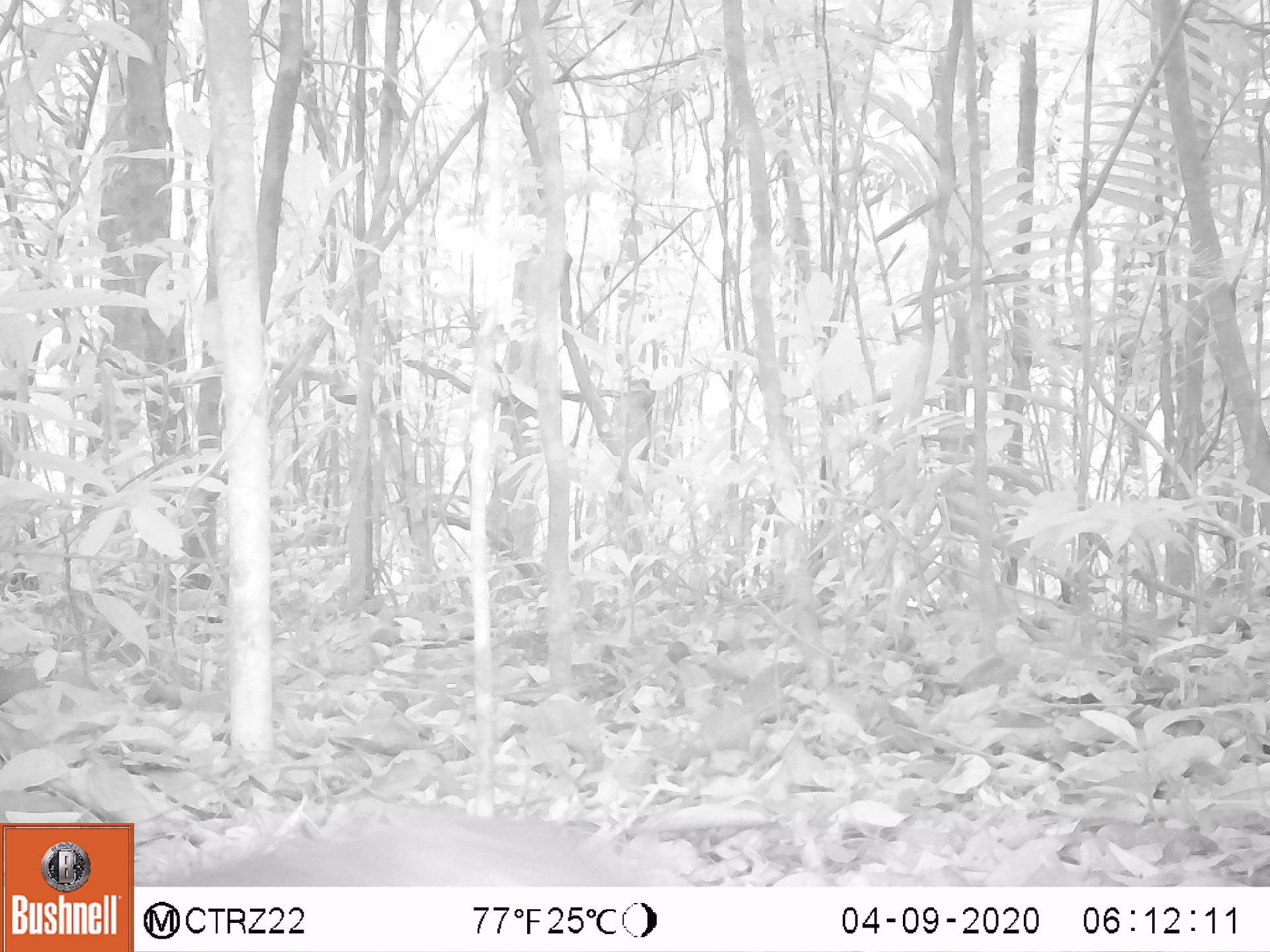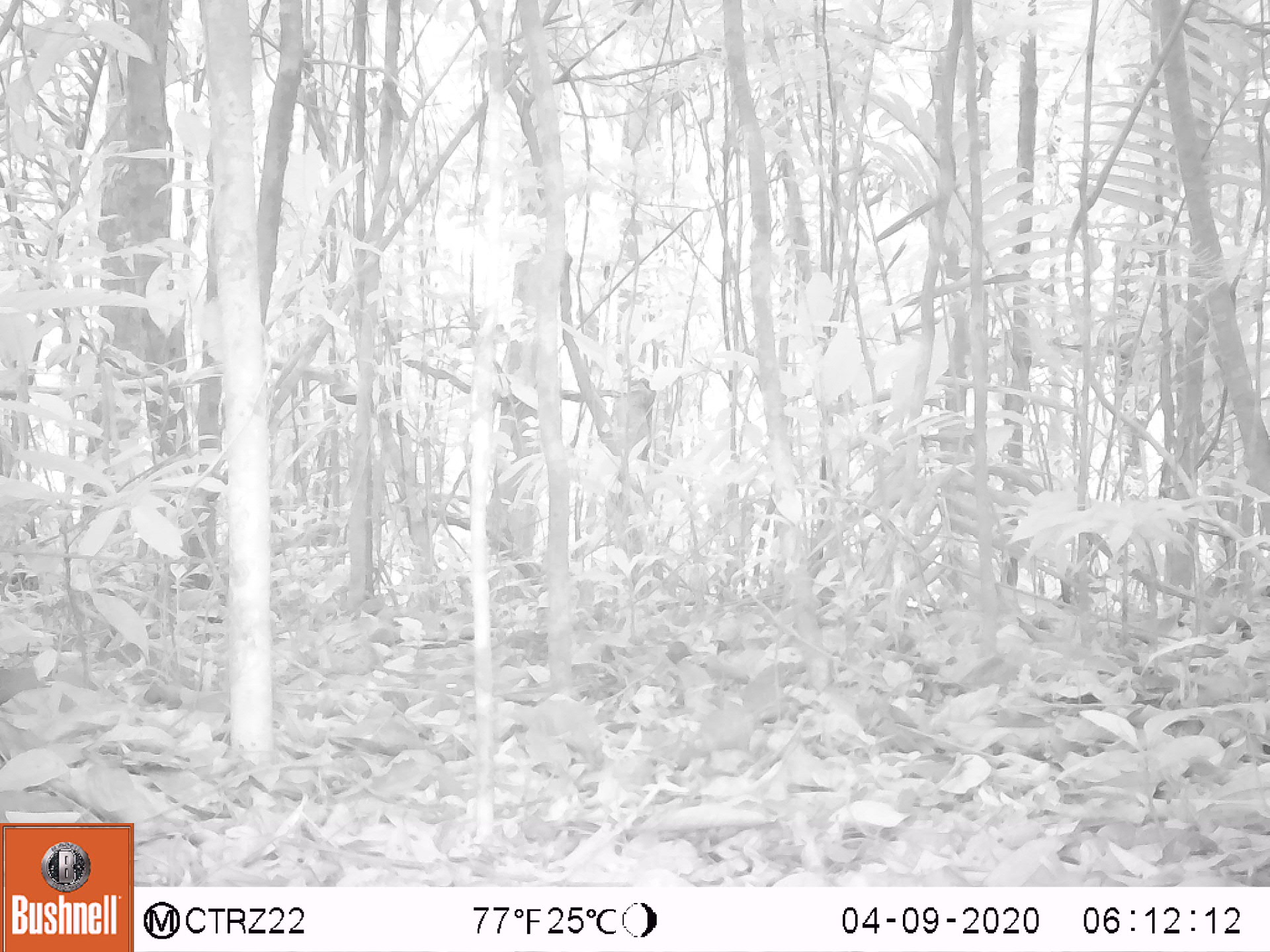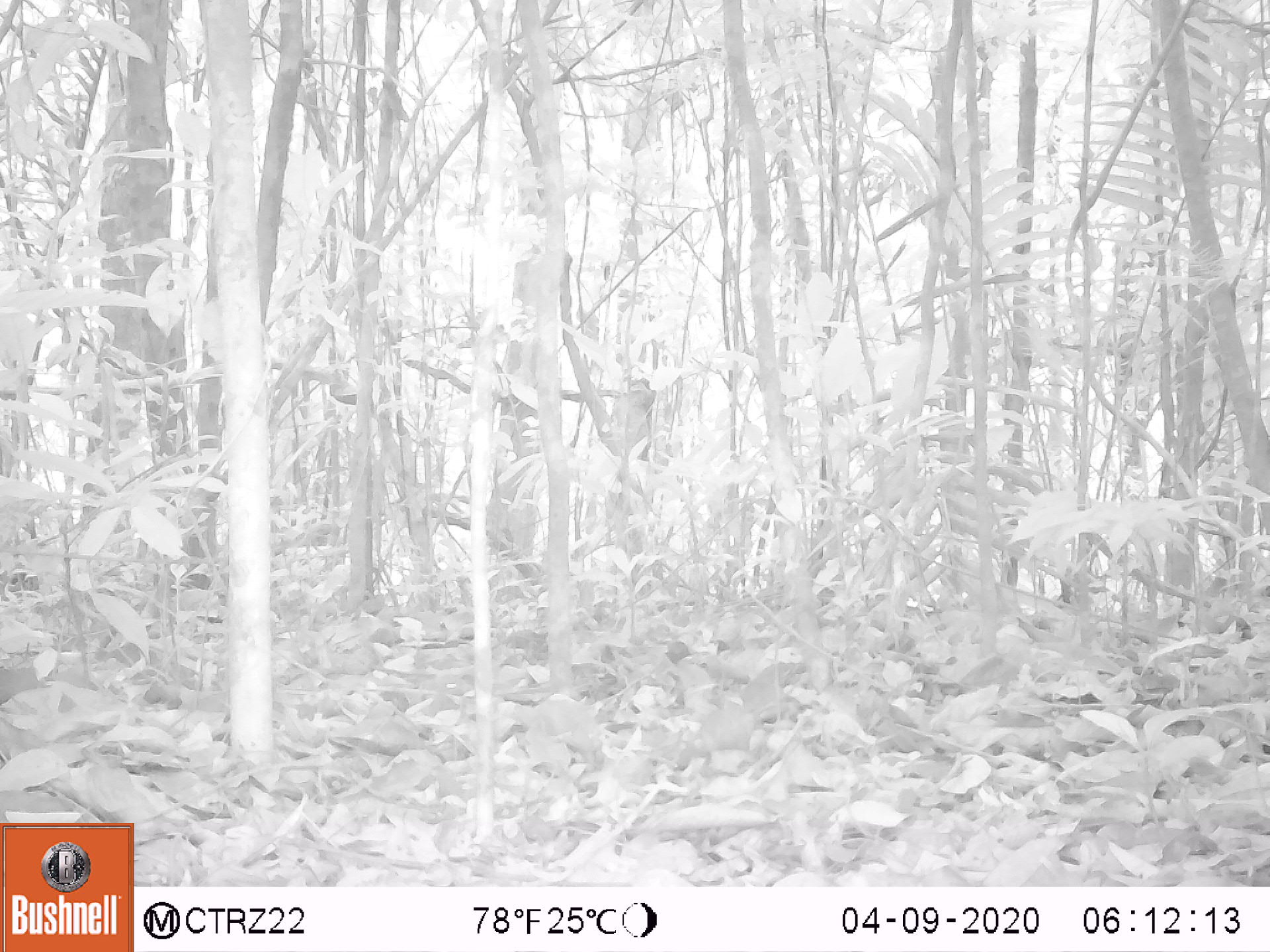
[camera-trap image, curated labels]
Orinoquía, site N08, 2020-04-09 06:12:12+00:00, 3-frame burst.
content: unidentified animal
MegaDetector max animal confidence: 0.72